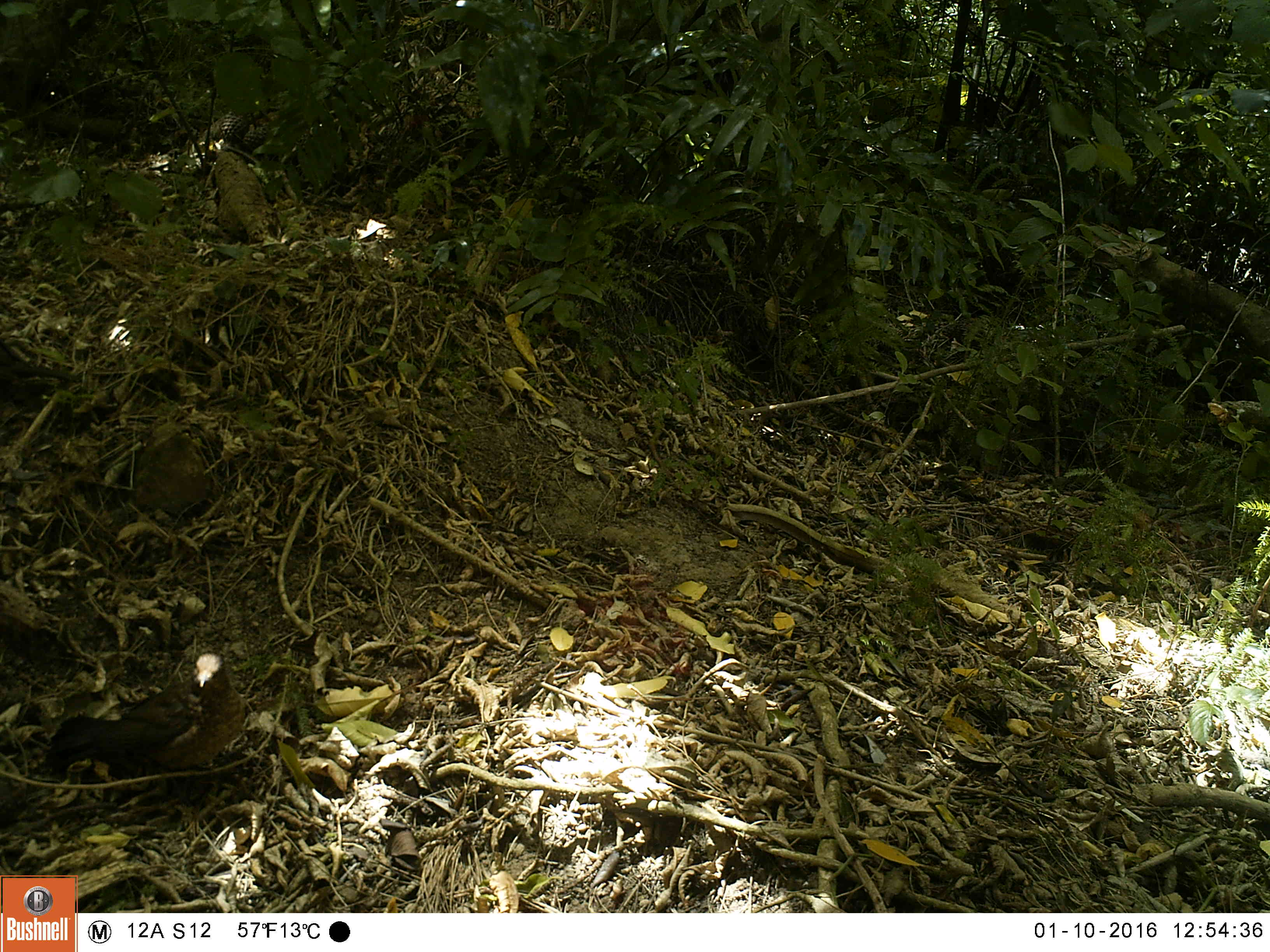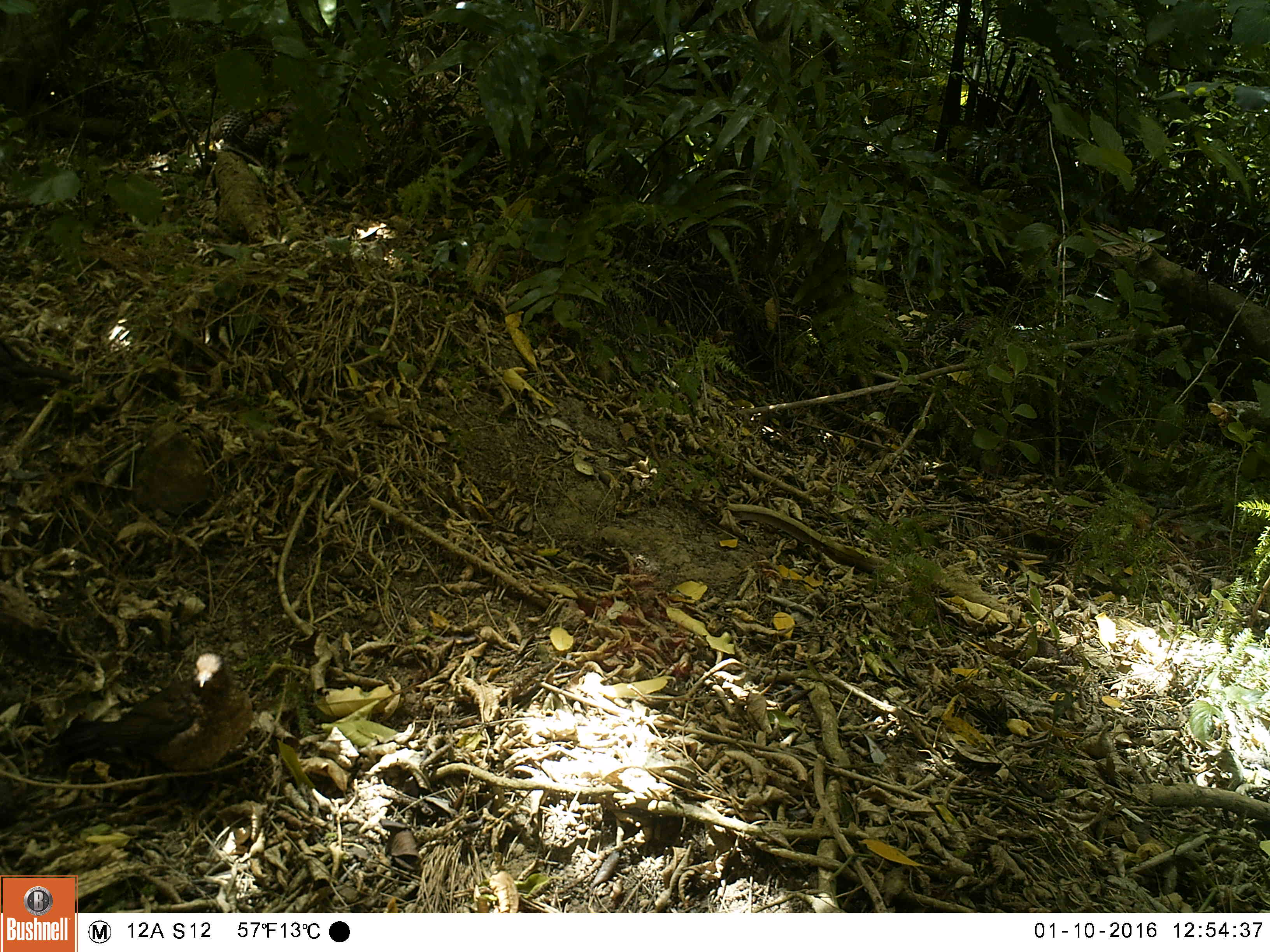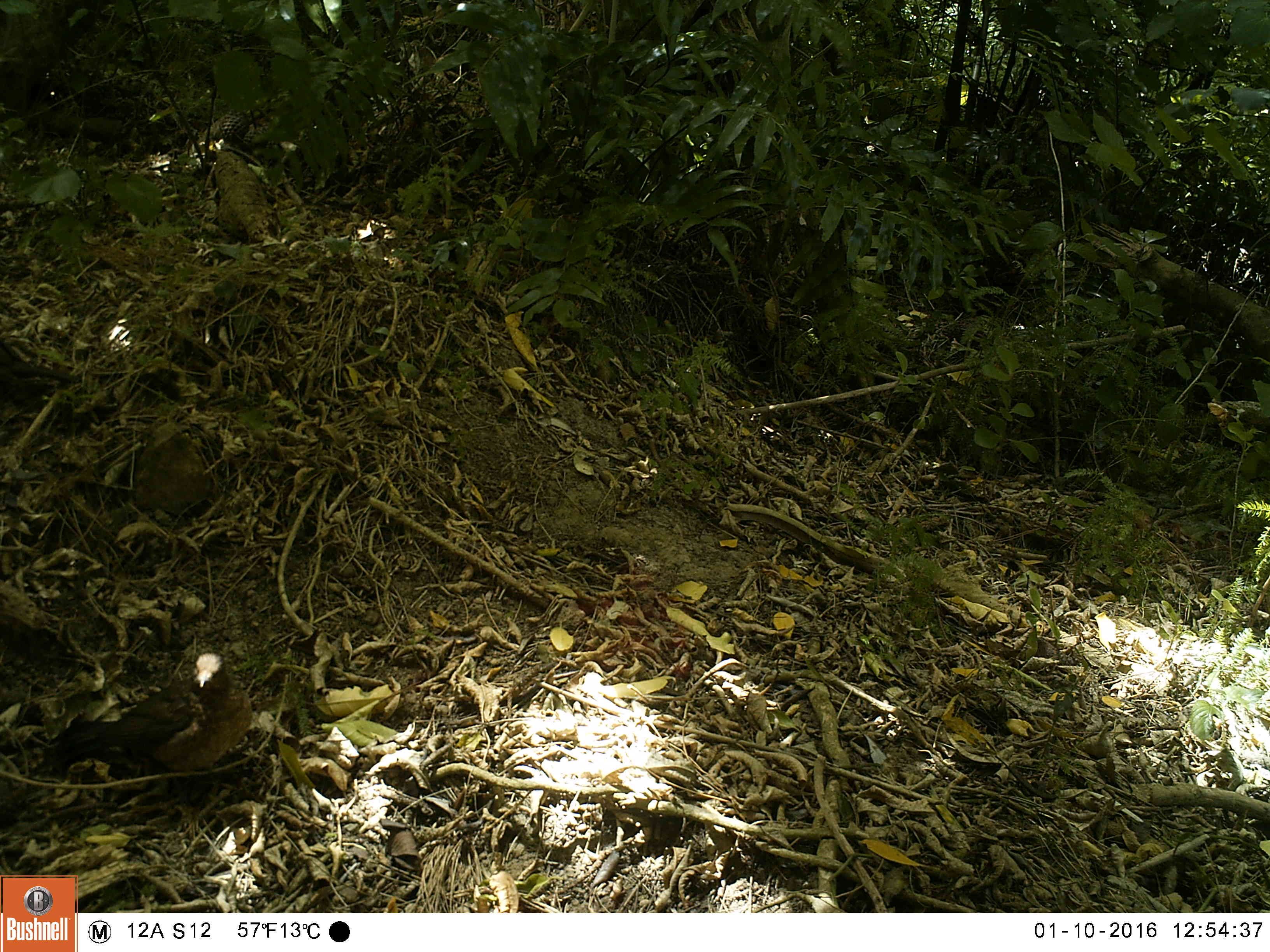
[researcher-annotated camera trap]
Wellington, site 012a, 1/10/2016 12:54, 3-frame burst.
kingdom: Animalia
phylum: Chordata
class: Aves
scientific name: Aves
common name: bird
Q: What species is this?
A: Bird (Aves).